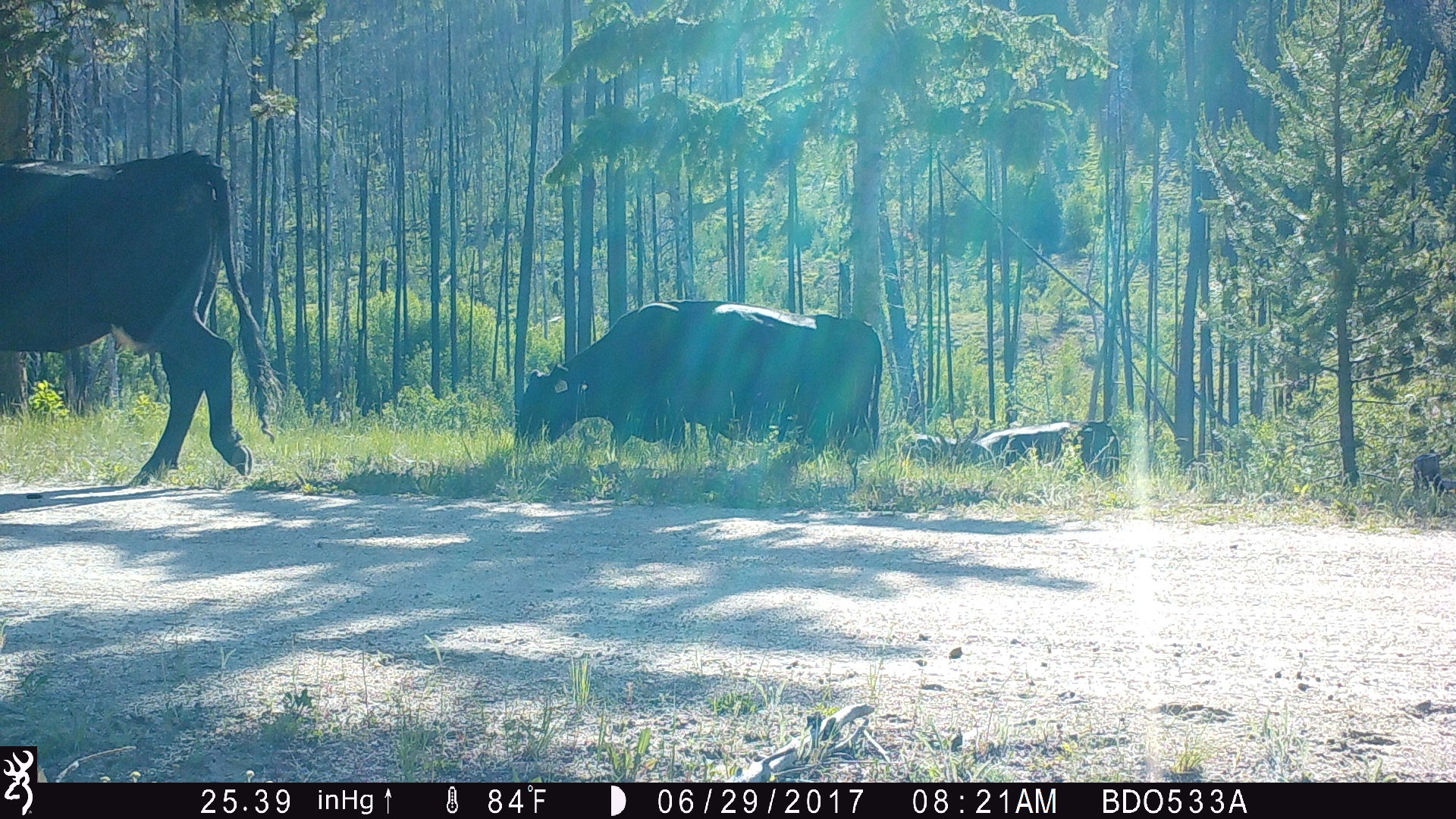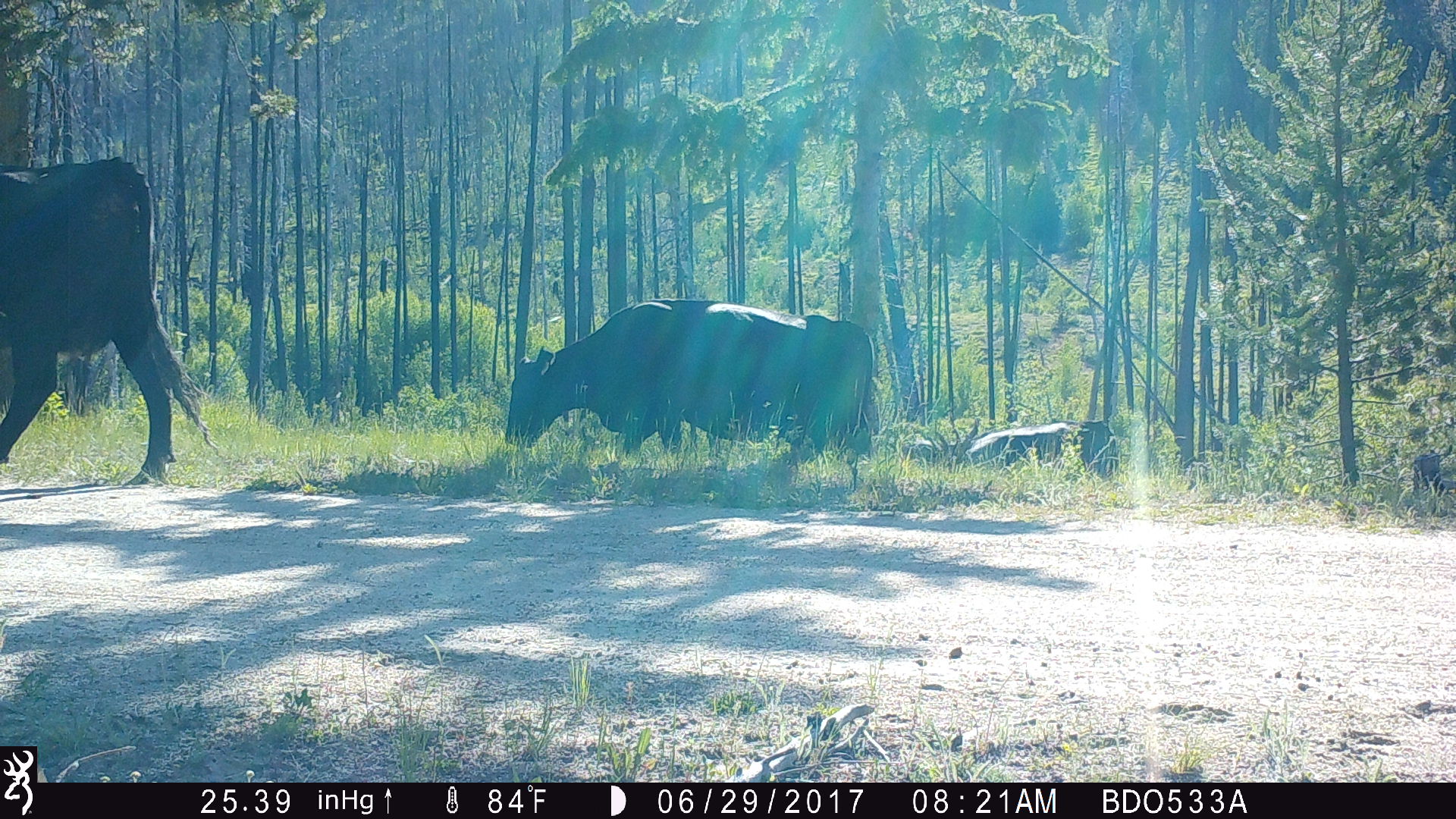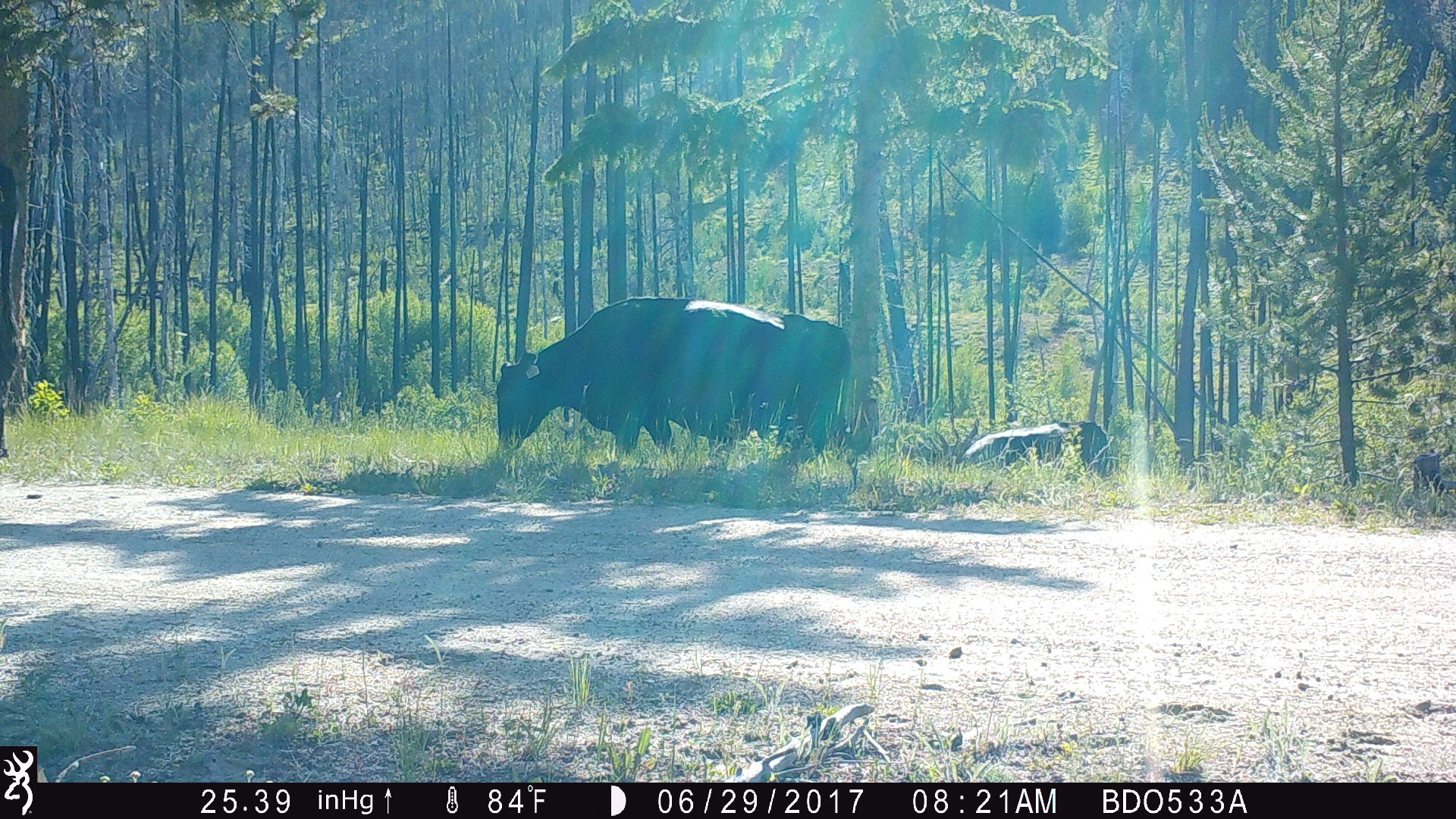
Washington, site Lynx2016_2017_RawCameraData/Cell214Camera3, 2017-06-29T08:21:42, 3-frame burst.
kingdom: Animalia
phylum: Chordata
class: Mammalia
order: Artiodactyla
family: Bovidae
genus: Bos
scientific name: Bos taurus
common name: domestic cattle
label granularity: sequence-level